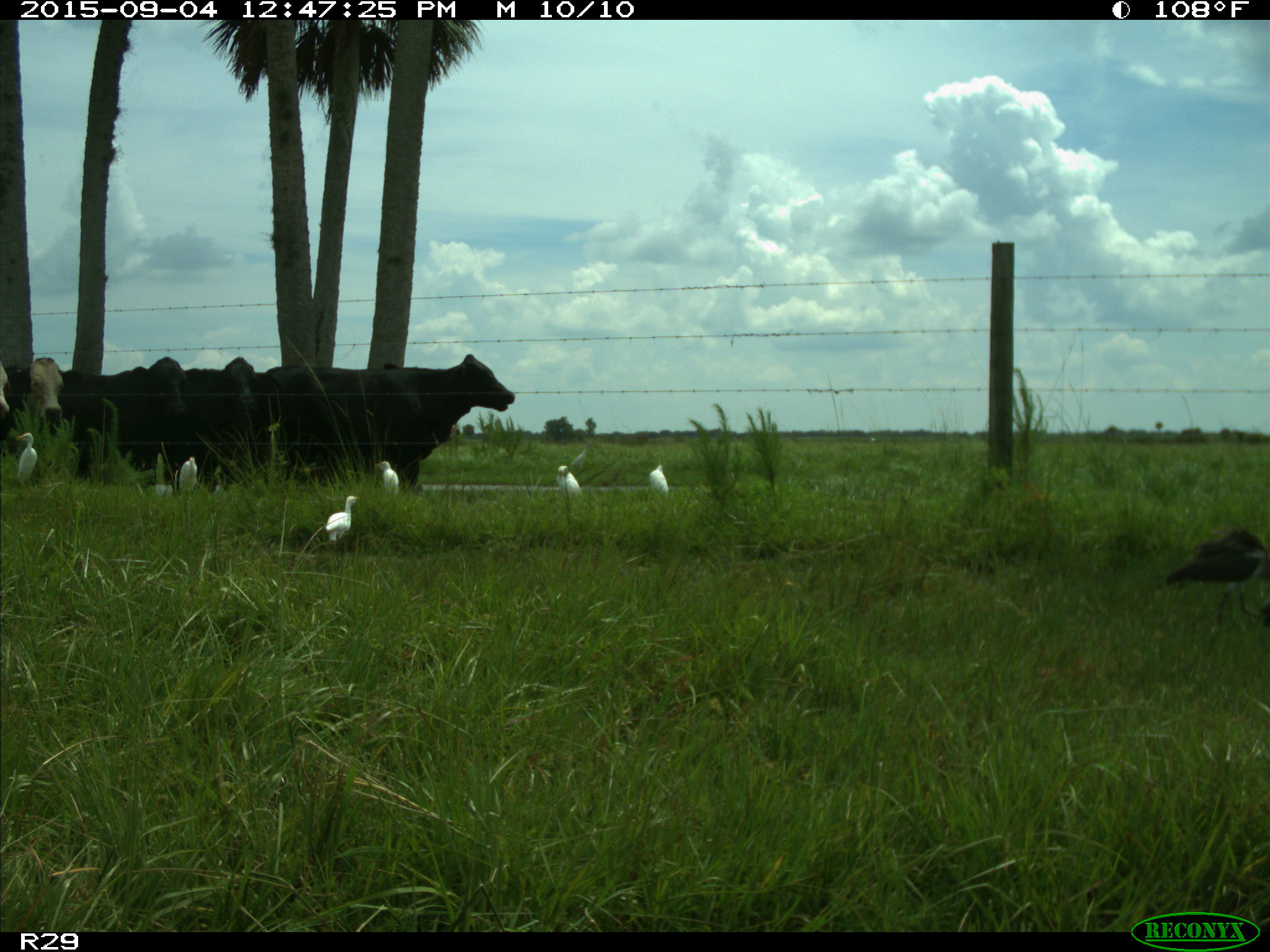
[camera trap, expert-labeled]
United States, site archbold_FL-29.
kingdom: Animalia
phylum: Chordata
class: Mammalia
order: Artiodactyla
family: Bovidae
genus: Bos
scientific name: Bos taurus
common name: domestic cow